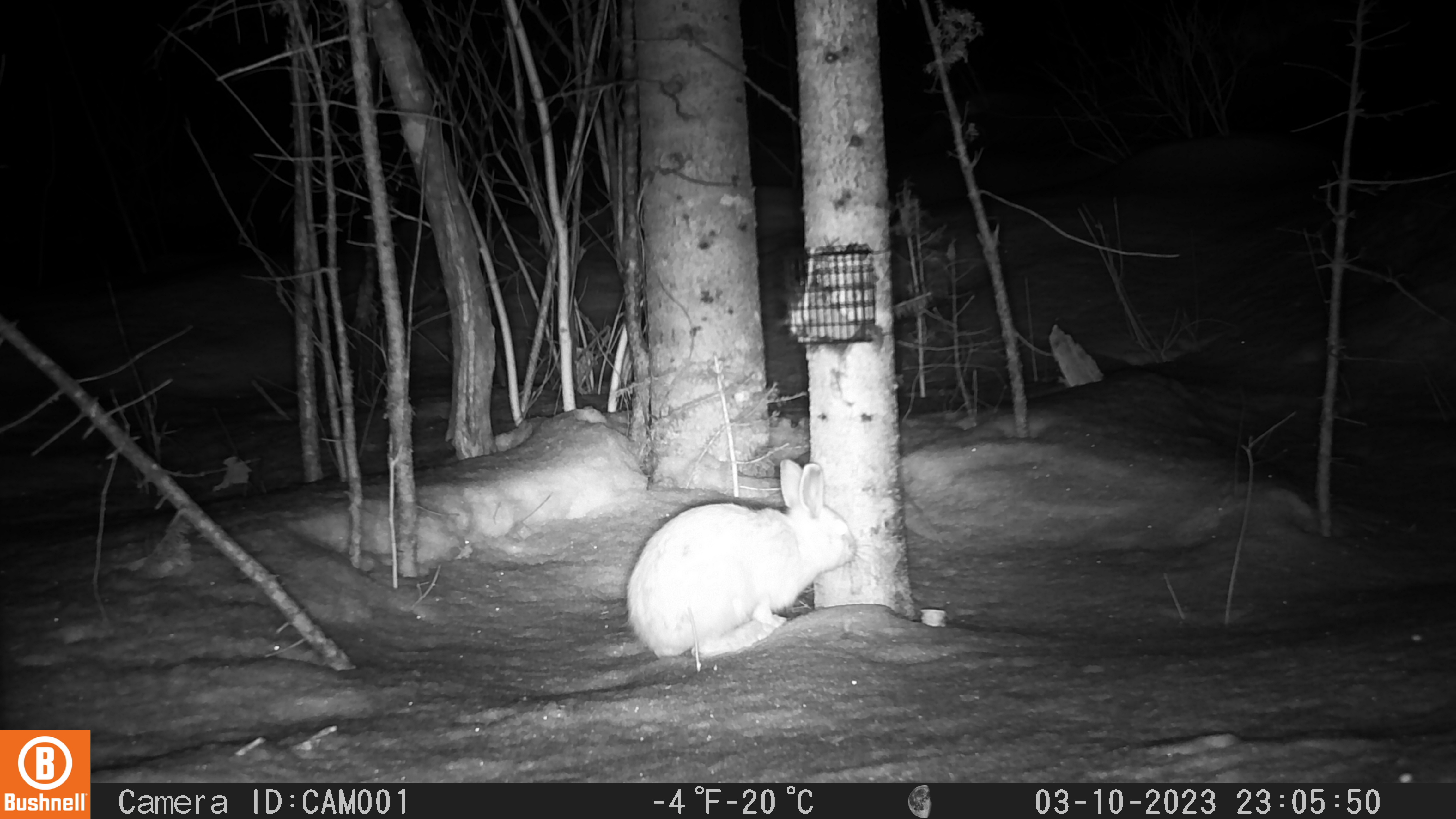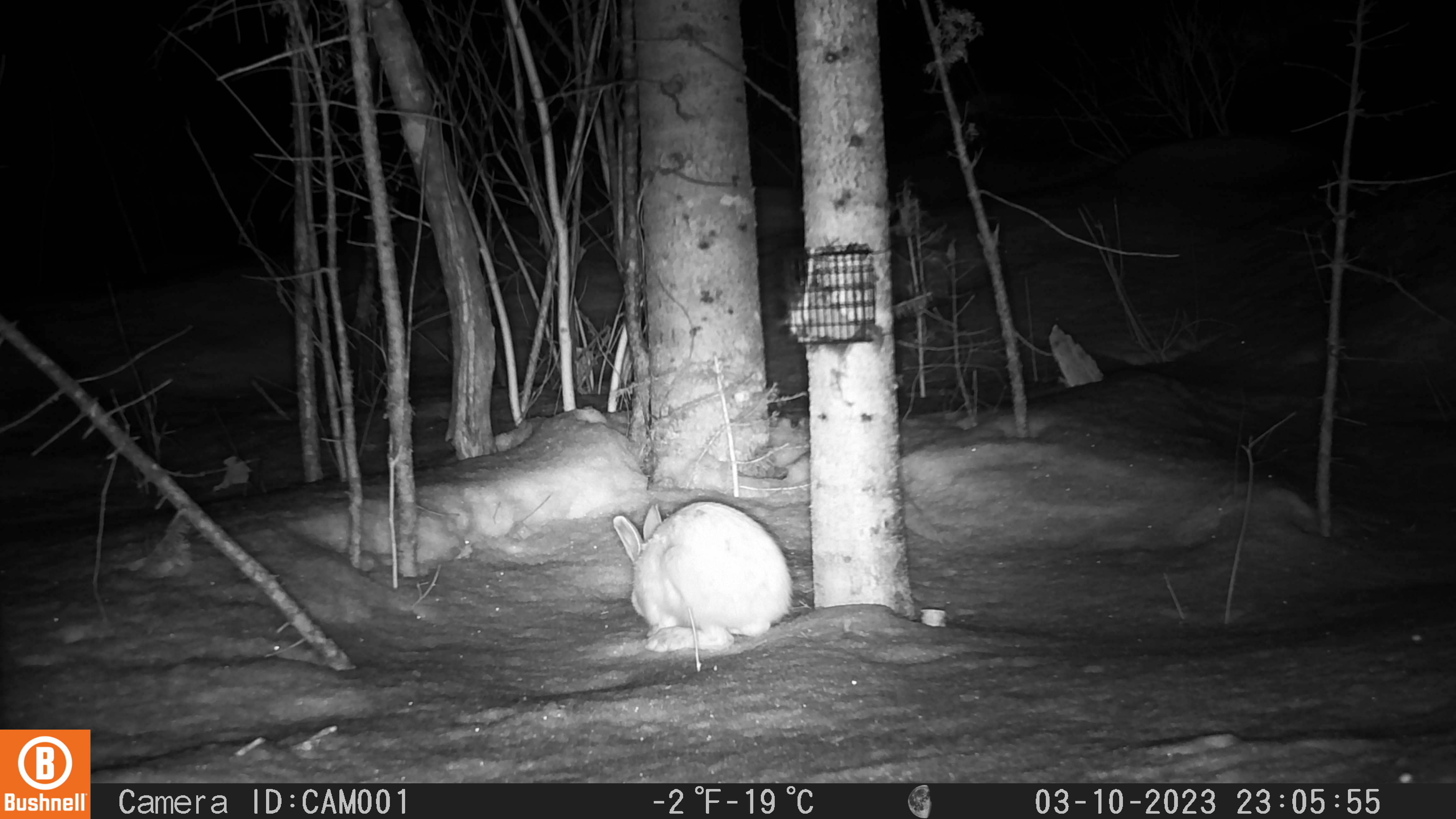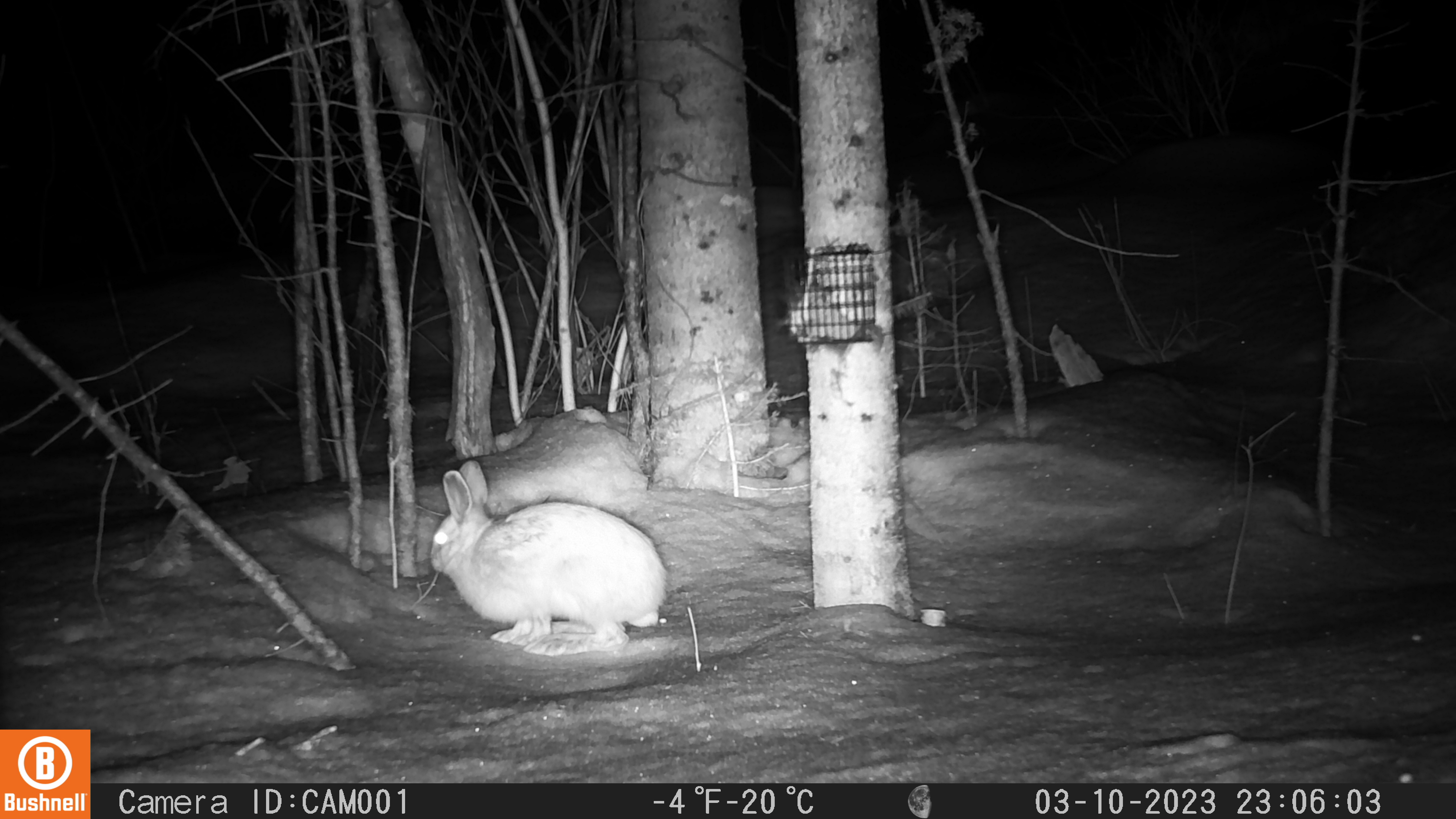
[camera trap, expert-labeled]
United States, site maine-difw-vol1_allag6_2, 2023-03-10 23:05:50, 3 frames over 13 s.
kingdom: Animalia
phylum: Chordata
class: Mammalia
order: Lagomorpha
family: Leporidae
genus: Lepus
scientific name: Lepus americanus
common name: snowshoe hare